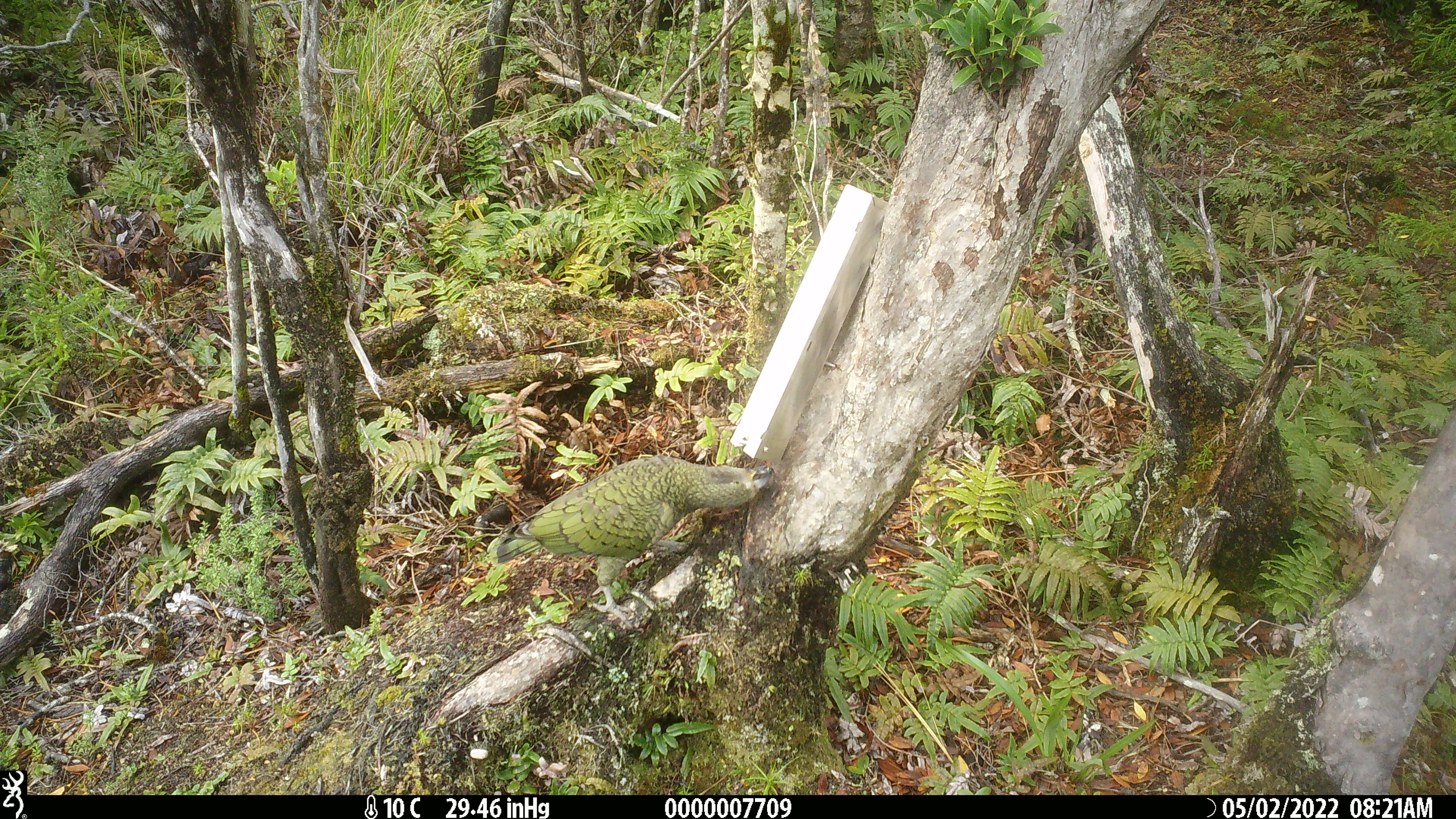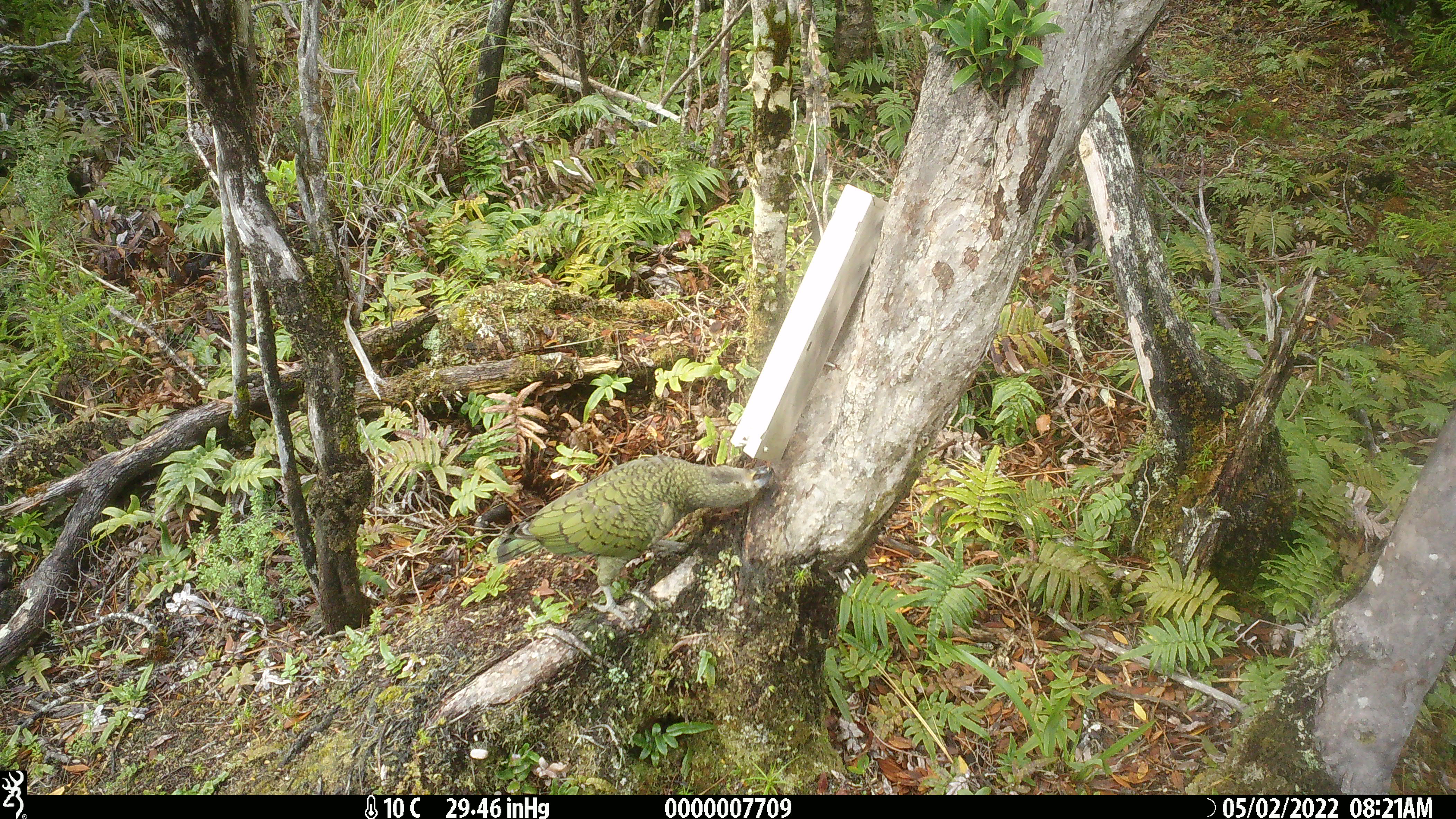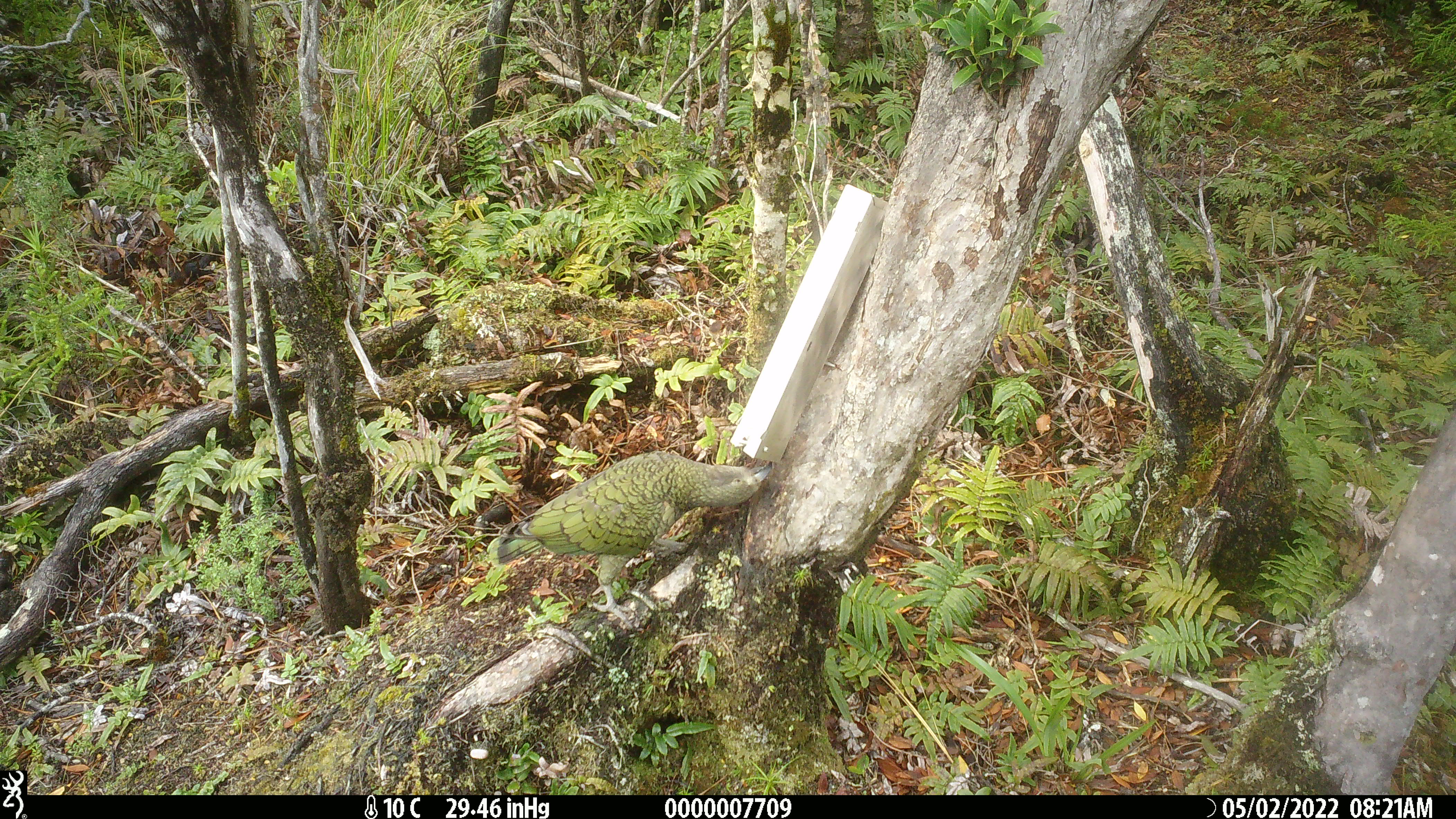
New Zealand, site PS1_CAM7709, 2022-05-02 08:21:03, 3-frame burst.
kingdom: Animalia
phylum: Chordata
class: Aves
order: Psittaciformes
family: Strigopidae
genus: Nestor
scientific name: Nestor notabilis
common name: kea